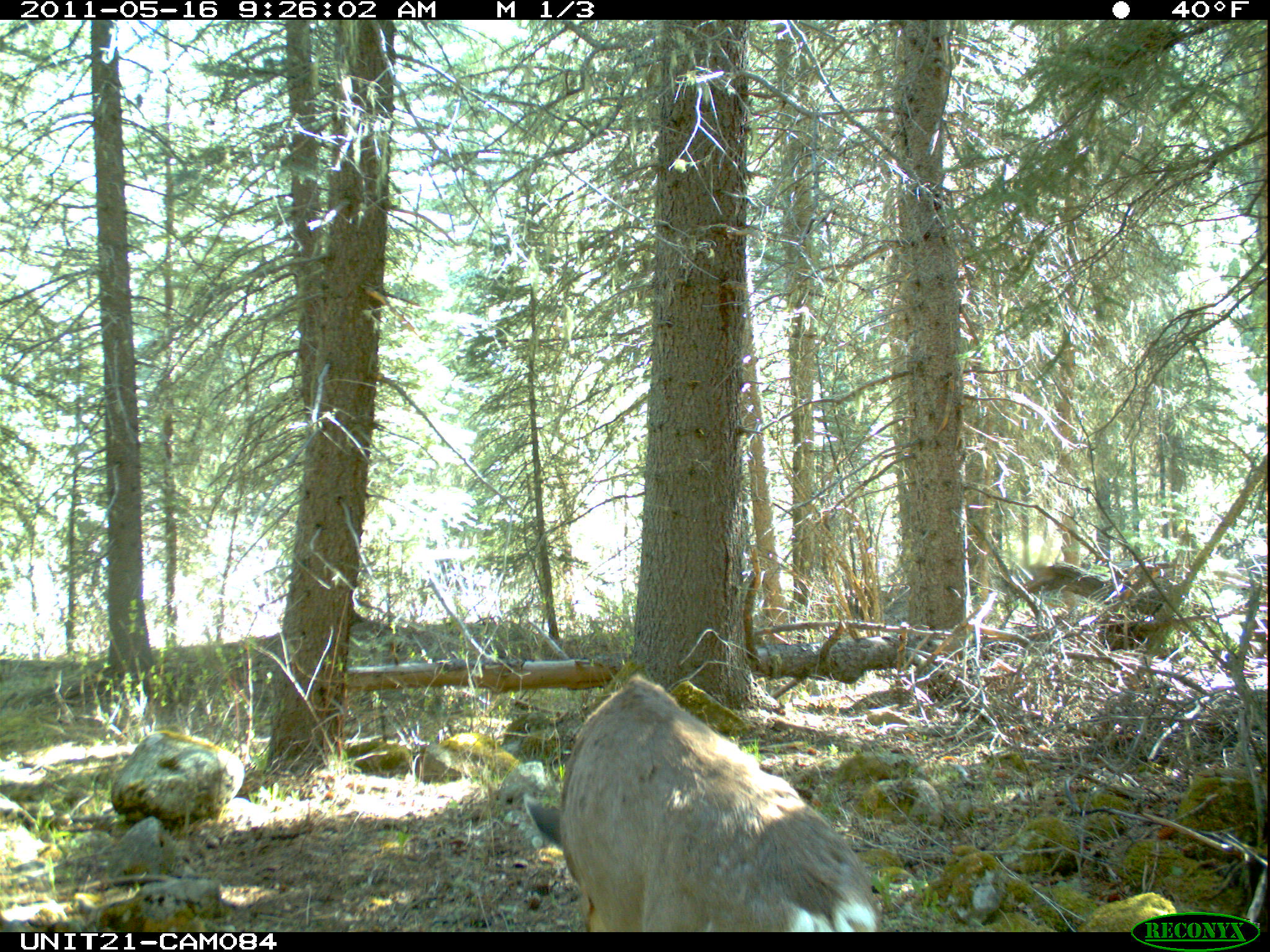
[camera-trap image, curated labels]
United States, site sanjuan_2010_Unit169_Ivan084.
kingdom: Animalia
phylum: Chordata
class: Mammalia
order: Artiodactyla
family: Cervidae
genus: Odocoileus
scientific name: Odocoileus hemionus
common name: mule deer